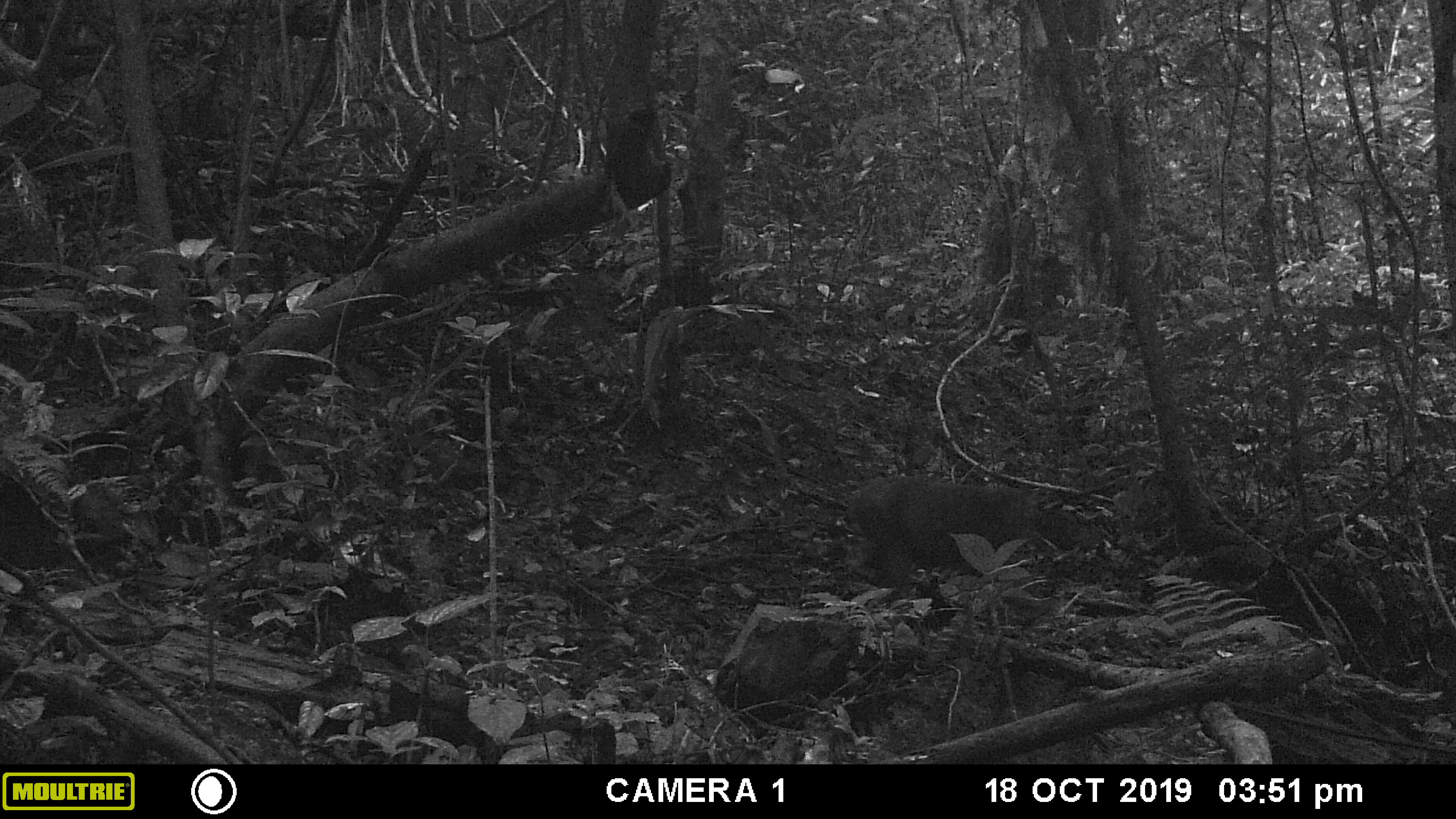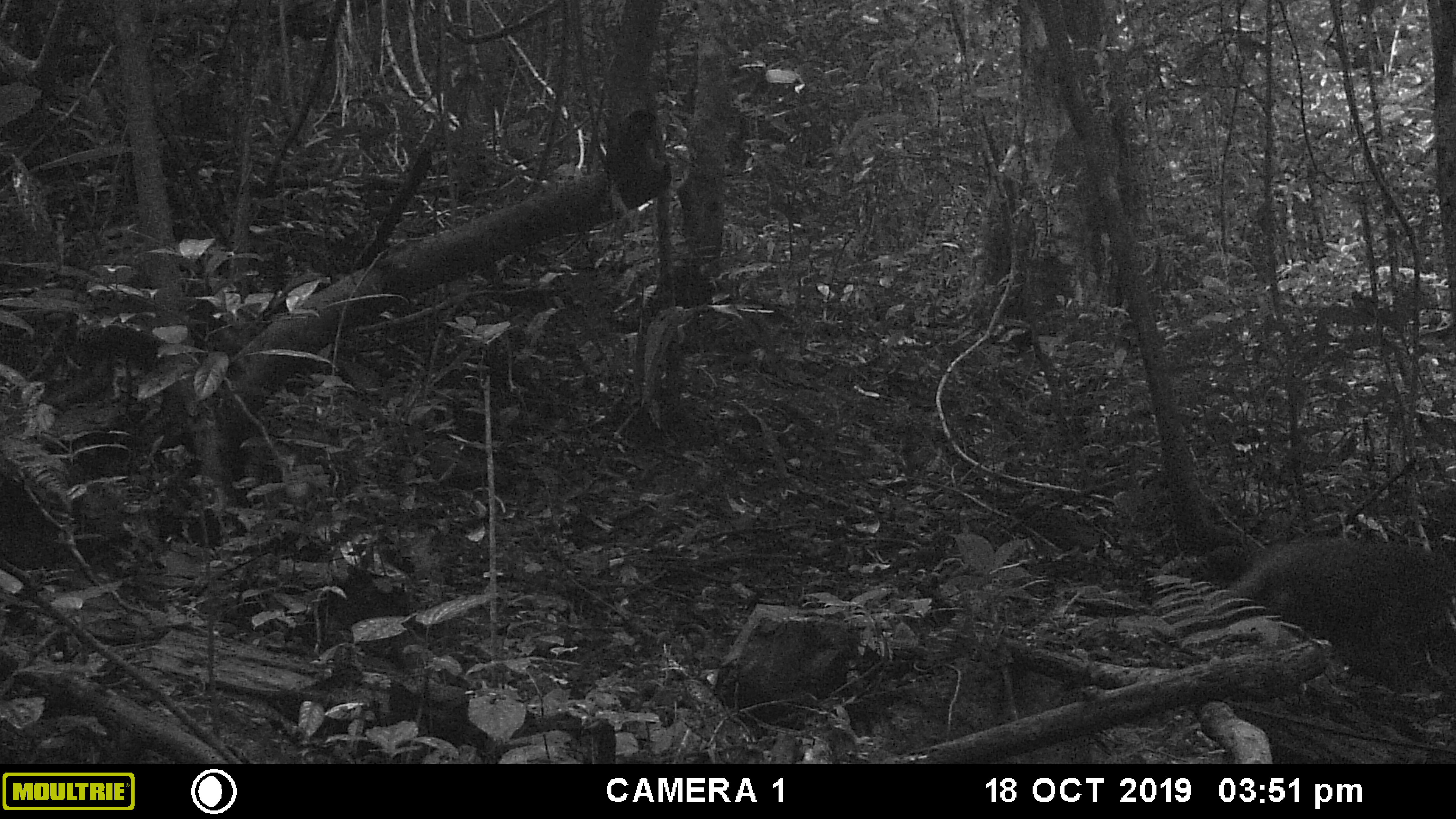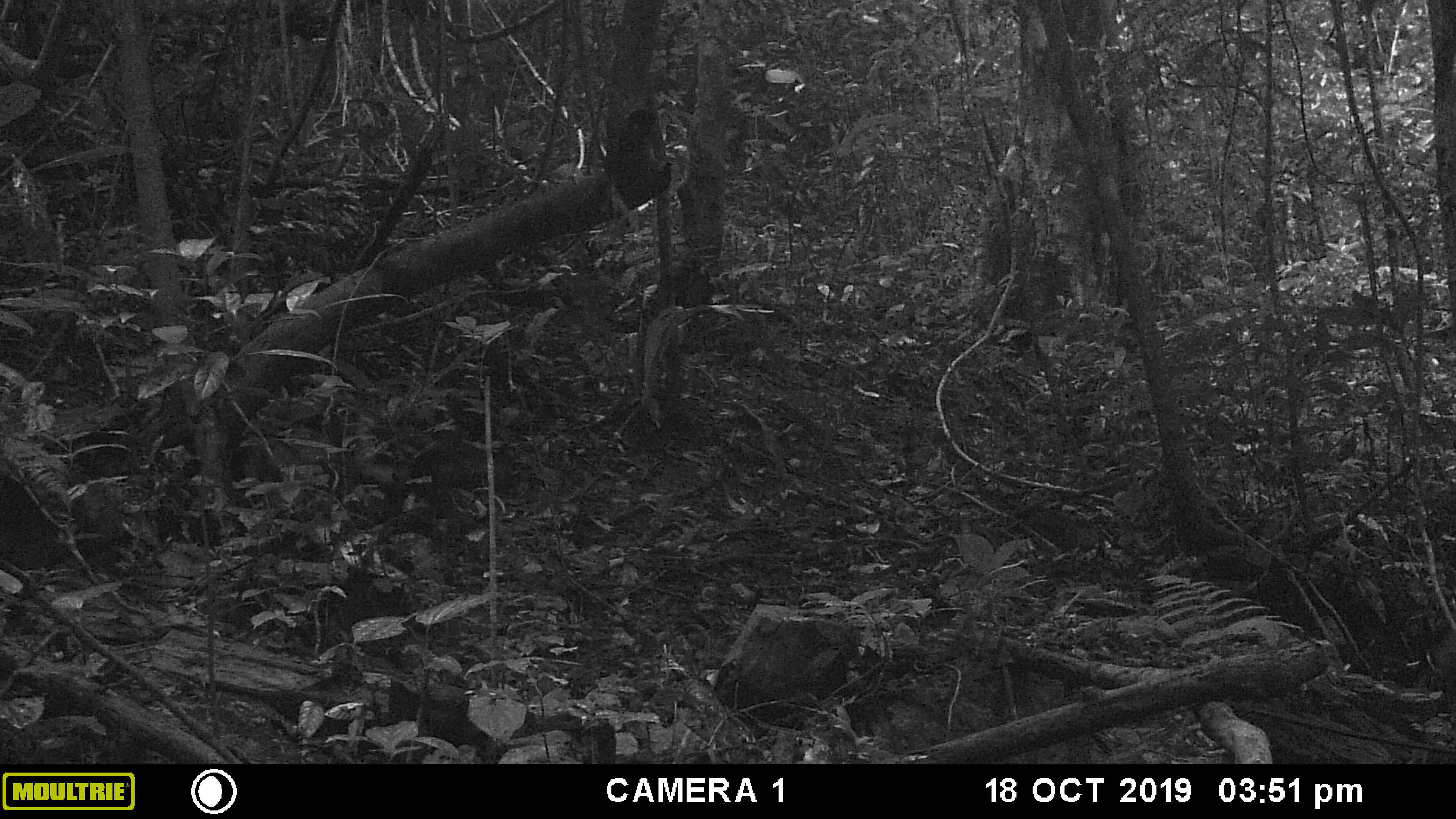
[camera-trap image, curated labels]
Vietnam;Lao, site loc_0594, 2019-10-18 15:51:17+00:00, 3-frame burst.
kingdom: Animalia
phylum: Chordata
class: Mammalia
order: Primates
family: Cercopithecidae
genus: Macaca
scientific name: Macaca arctoides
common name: stump-tailed macaque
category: stump tailed macaque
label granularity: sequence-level